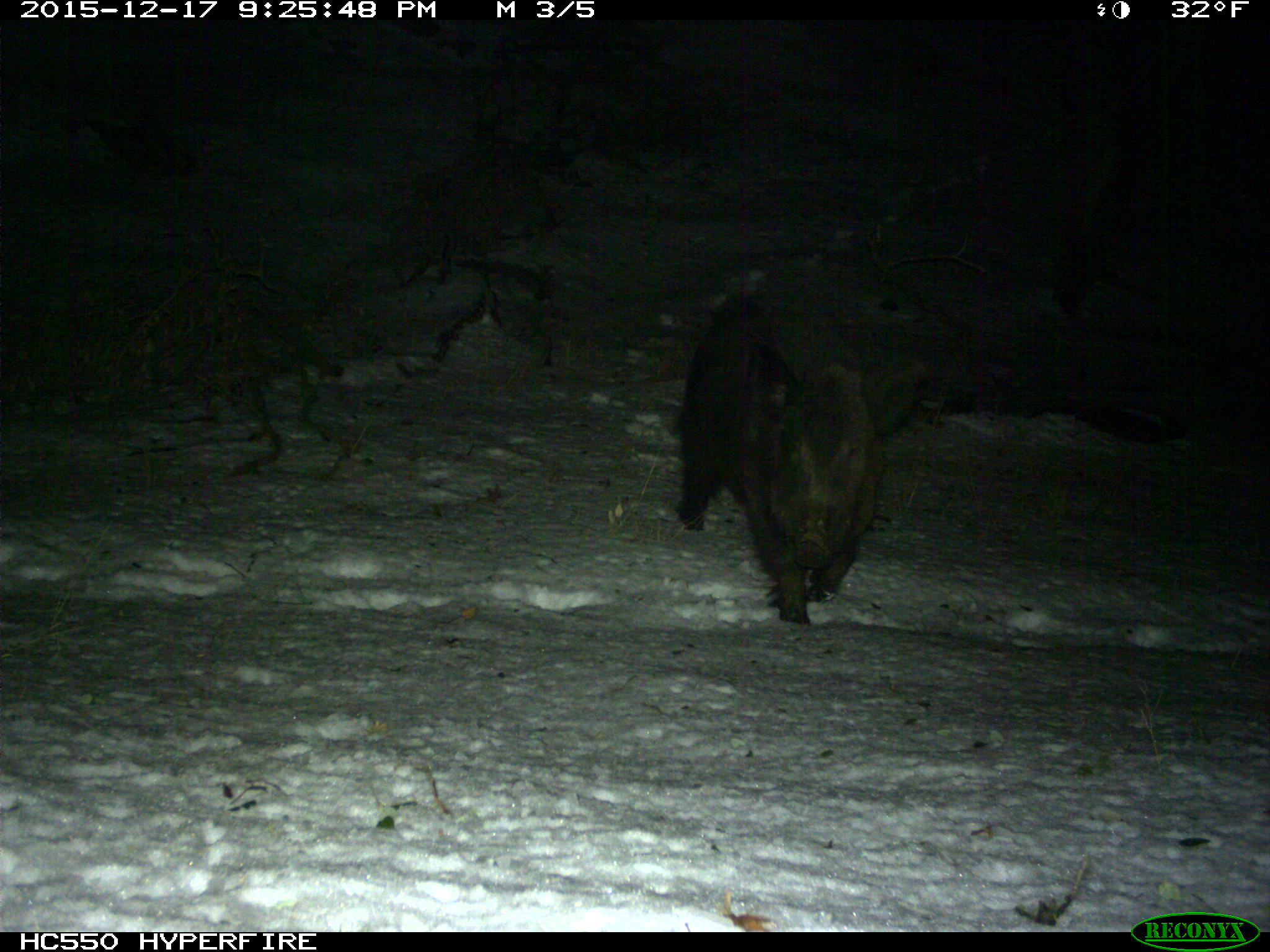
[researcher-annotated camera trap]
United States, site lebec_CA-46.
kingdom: Animalia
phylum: Chordata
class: Mammalia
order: Artiodactyla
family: Suidae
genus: Sus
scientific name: Sus scrofa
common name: wild boar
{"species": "Sus scrofa (wild boar)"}